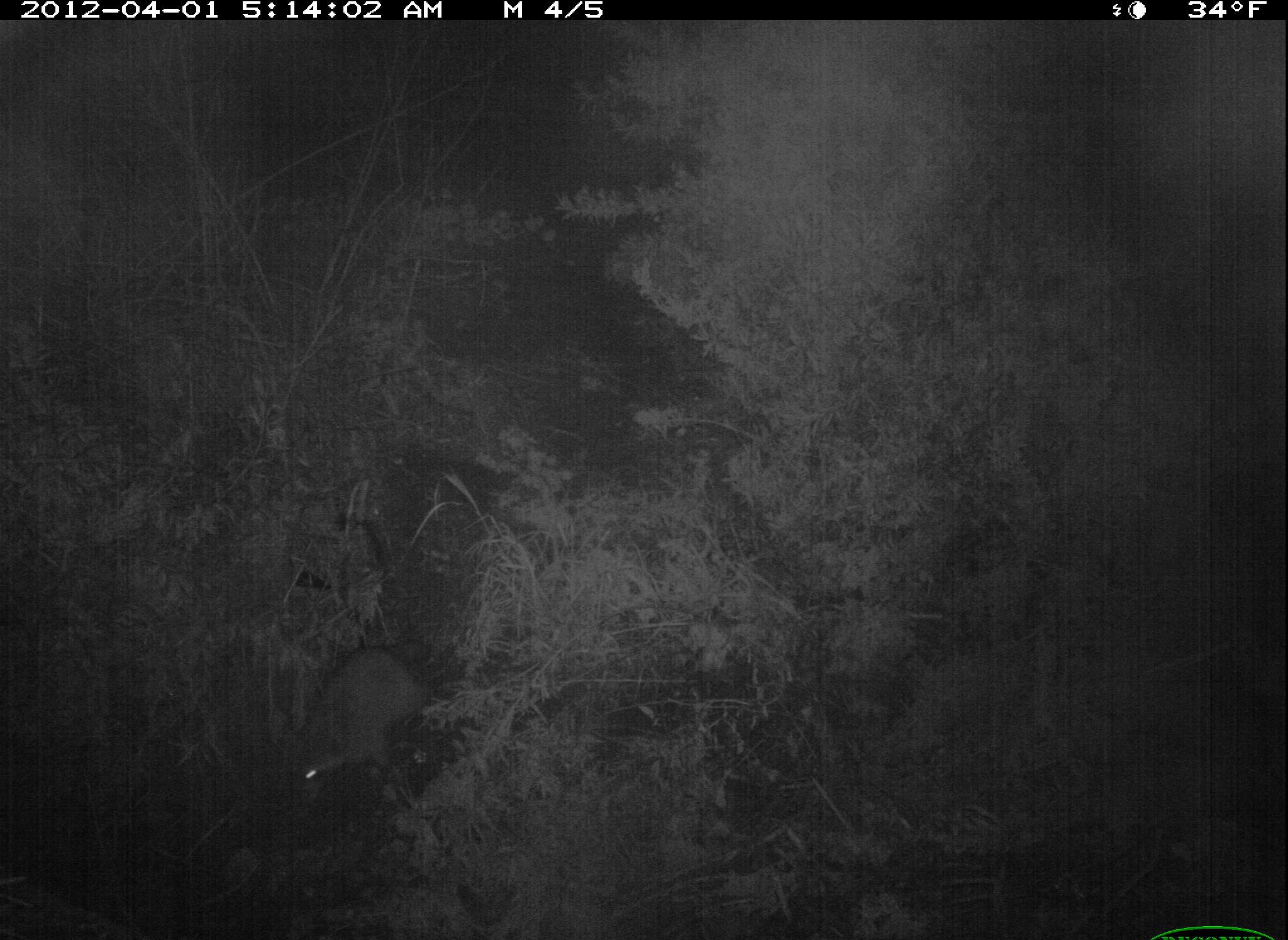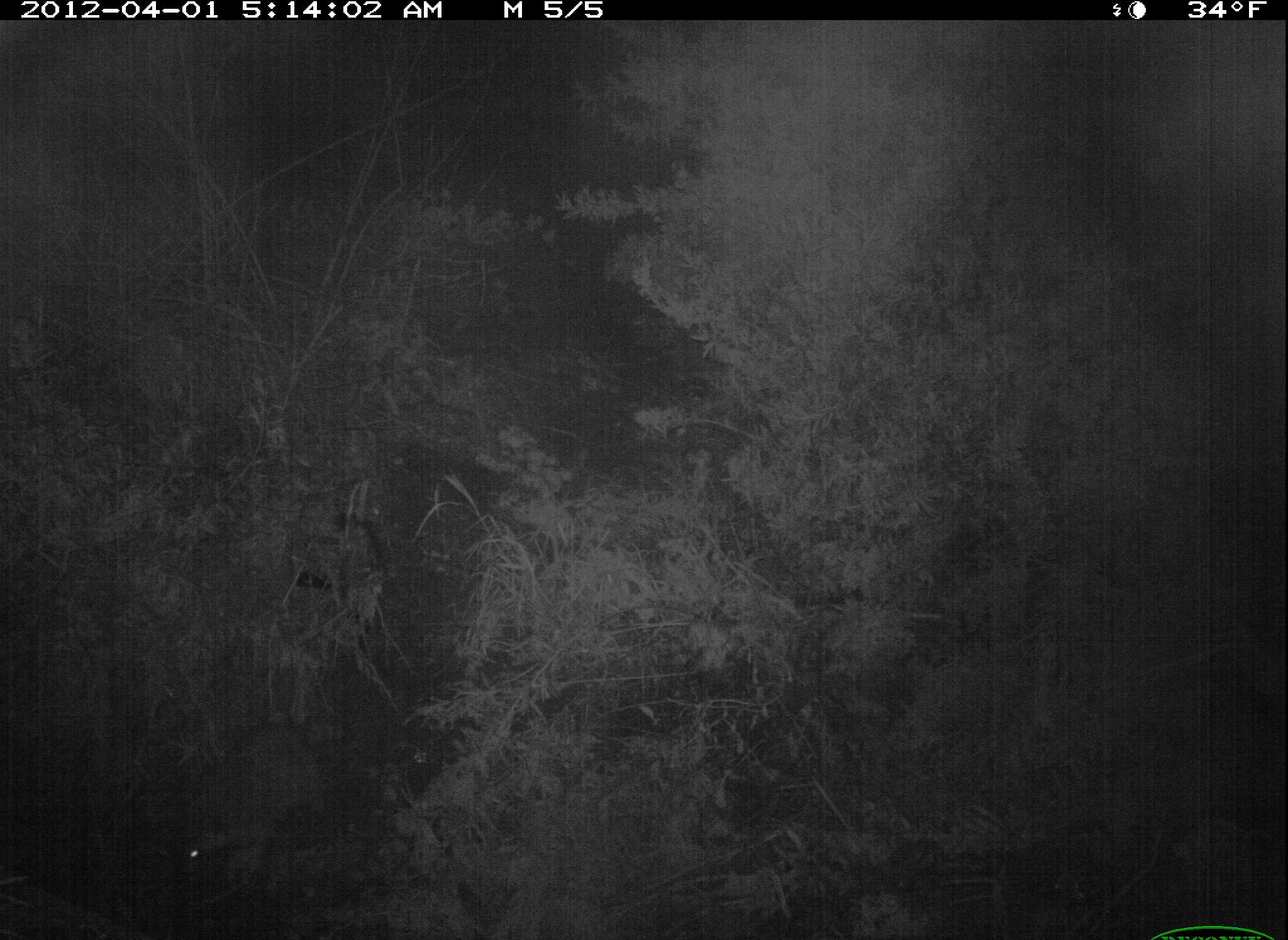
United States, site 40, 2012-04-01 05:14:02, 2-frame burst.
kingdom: Animalia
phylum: Chordata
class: Mammalia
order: Carnivora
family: Procyonidae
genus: Procyon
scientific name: Procyon lotor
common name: raccoon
Raccoon (Procyon lotor).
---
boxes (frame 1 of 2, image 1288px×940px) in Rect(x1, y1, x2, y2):
raccoon: Rect(232, 617, 486, 830)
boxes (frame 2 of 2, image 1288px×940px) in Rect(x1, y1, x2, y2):
raccoon: Rect(138, 704, 391, 908)